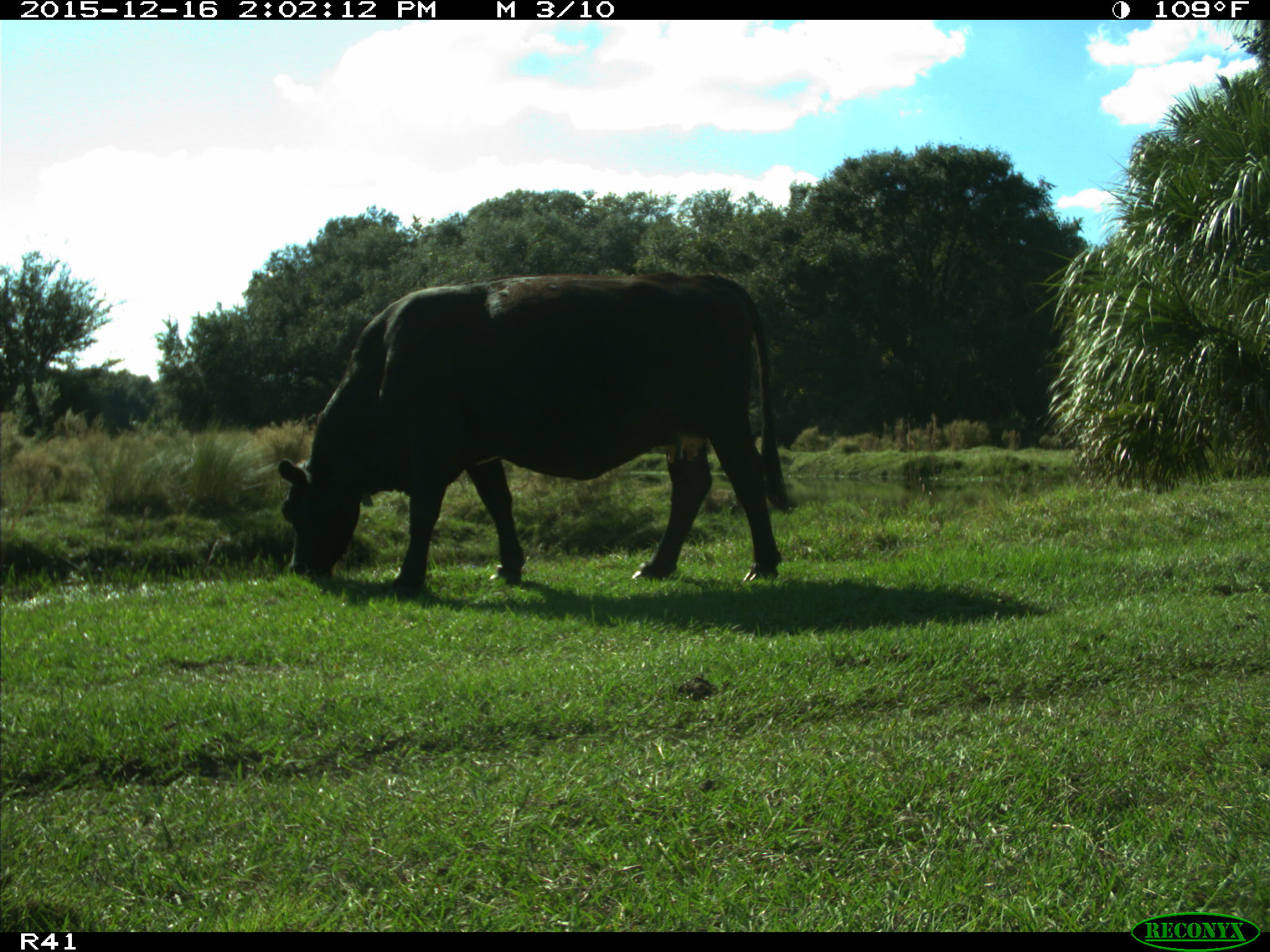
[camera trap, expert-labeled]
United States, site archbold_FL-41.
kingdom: Animalia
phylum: Chordata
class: Mammalia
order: Artiodactyla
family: Bovidae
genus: Bos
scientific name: Bos taurus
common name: domestic cow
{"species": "Bos taurus (domestic cow)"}